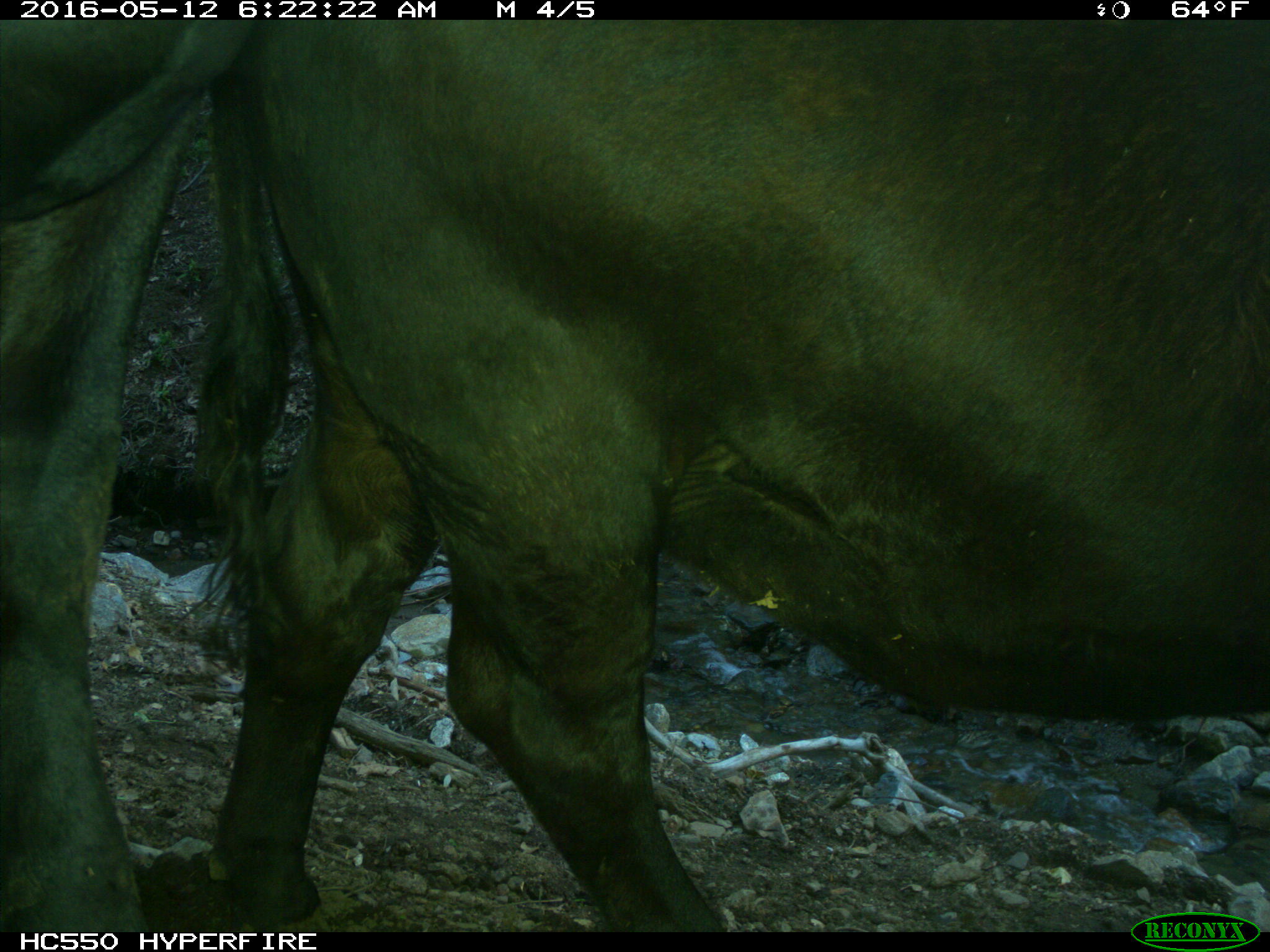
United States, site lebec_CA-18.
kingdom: Animalia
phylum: Chordata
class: Mammalia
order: Artiodactyla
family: Bovidae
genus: Bos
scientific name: Bos taurus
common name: domestic cow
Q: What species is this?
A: Bos taurus (domestic cow).